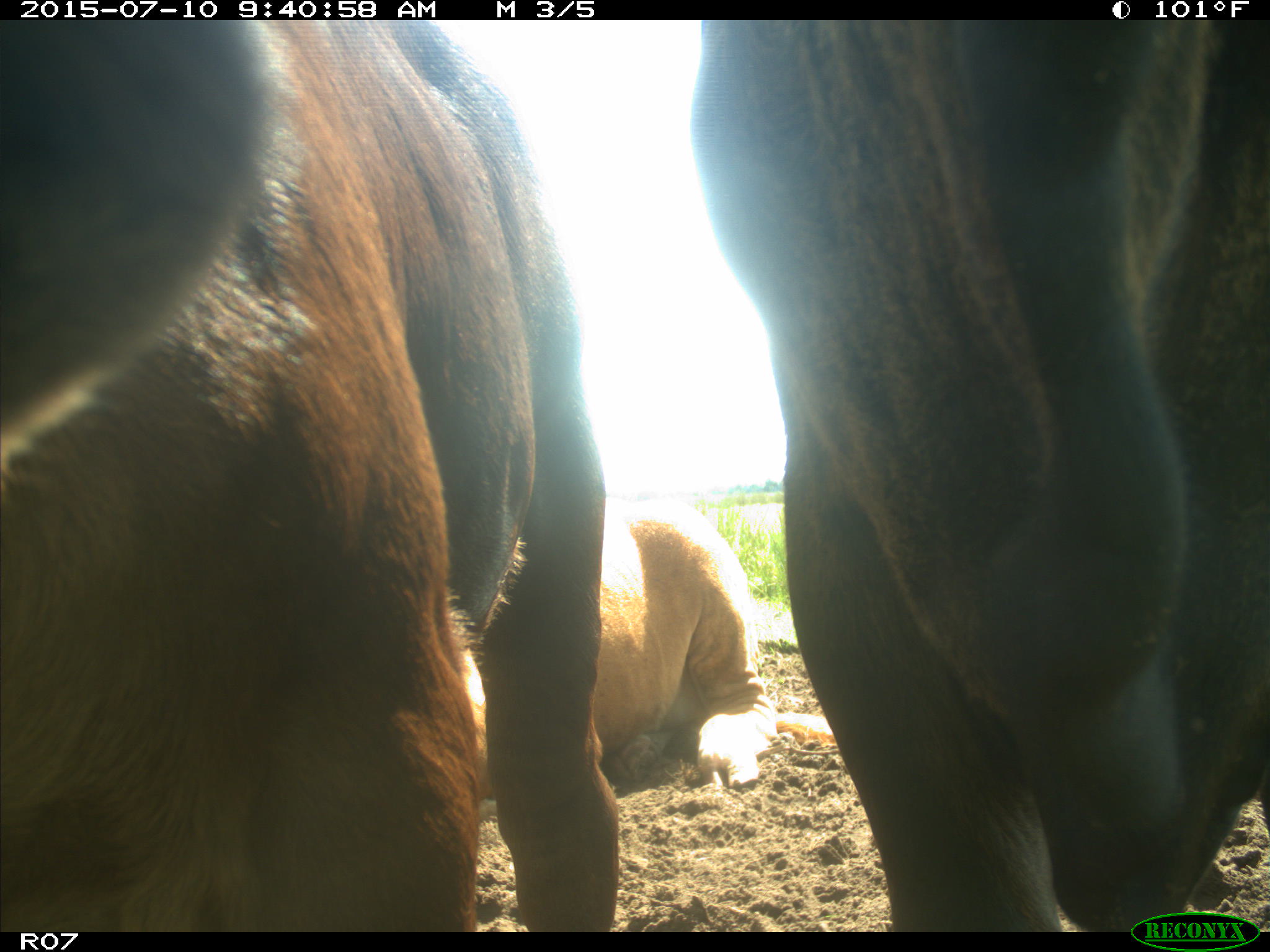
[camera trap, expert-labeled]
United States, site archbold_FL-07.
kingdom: Animalia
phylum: Chordata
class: Mammalia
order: Artiodactyla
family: Bovidae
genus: Bos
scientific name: Bos taurus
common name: domestic cow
Bos taurus (domestic cow).